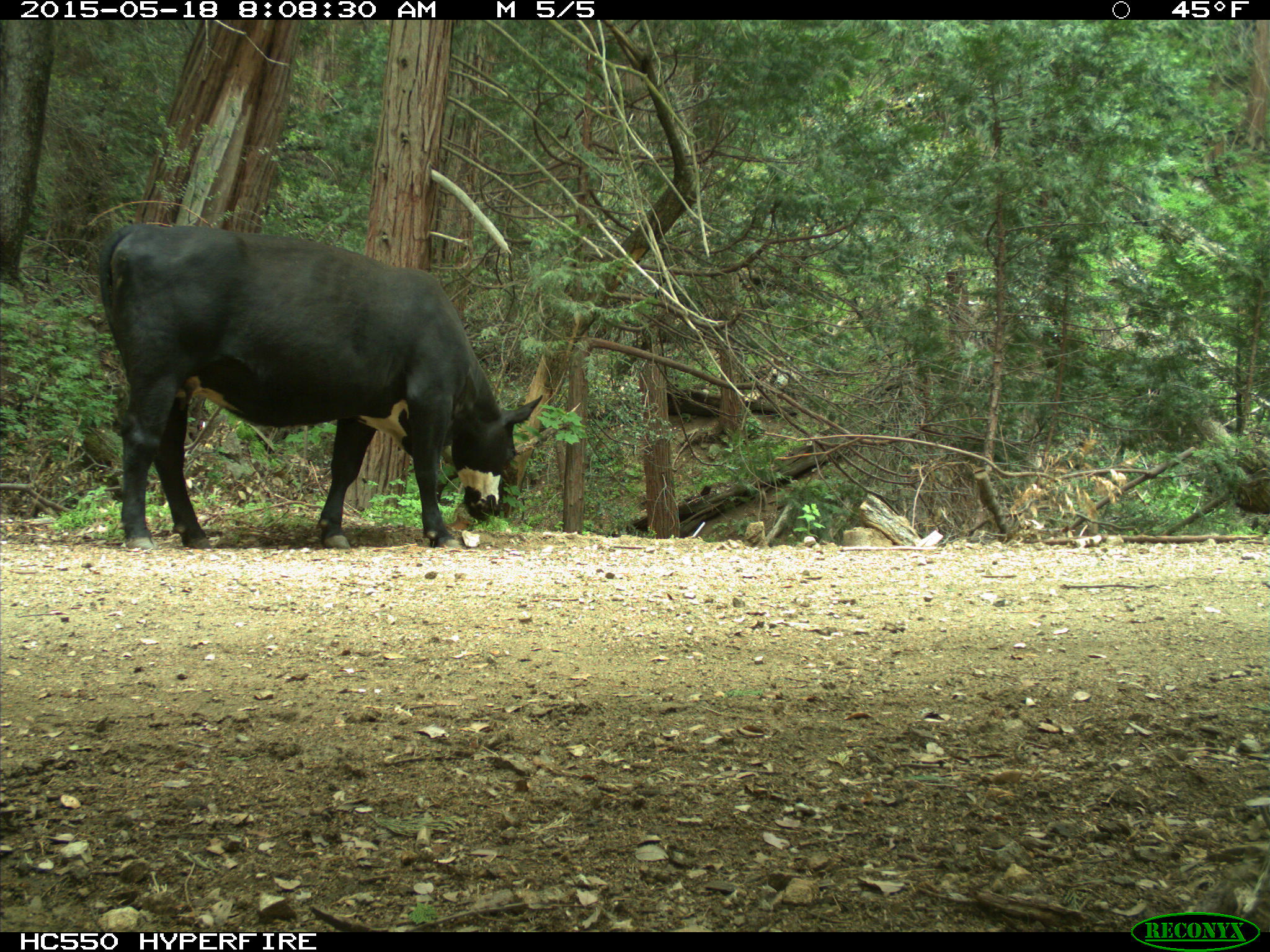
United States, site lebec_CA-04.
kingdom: Animalia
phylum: Chordata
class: Mammalia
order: Artiodactyla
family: Bovidae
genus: Bos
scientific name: Bos taurus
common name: domestic cow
Bos taurus (domestic cow).